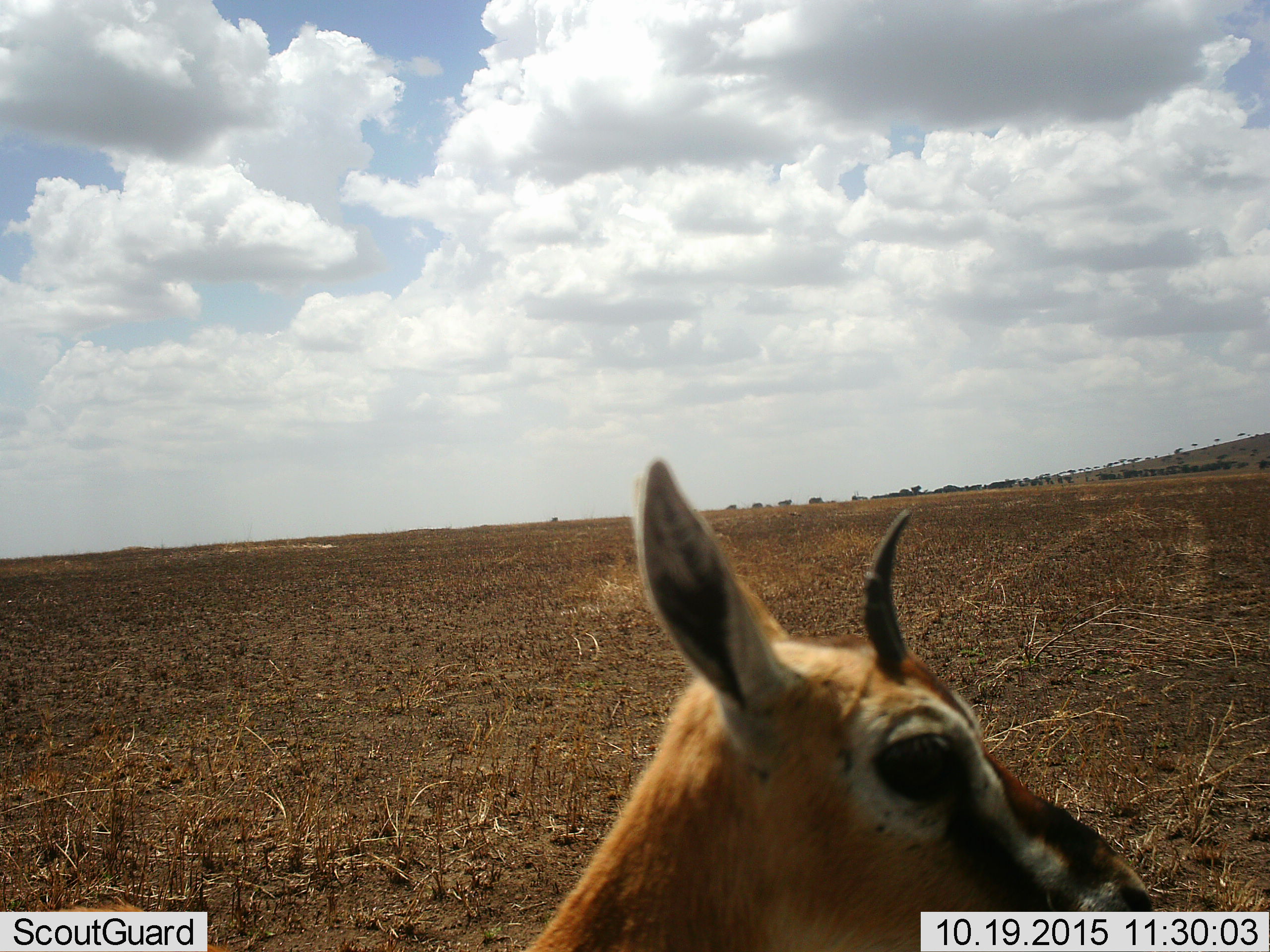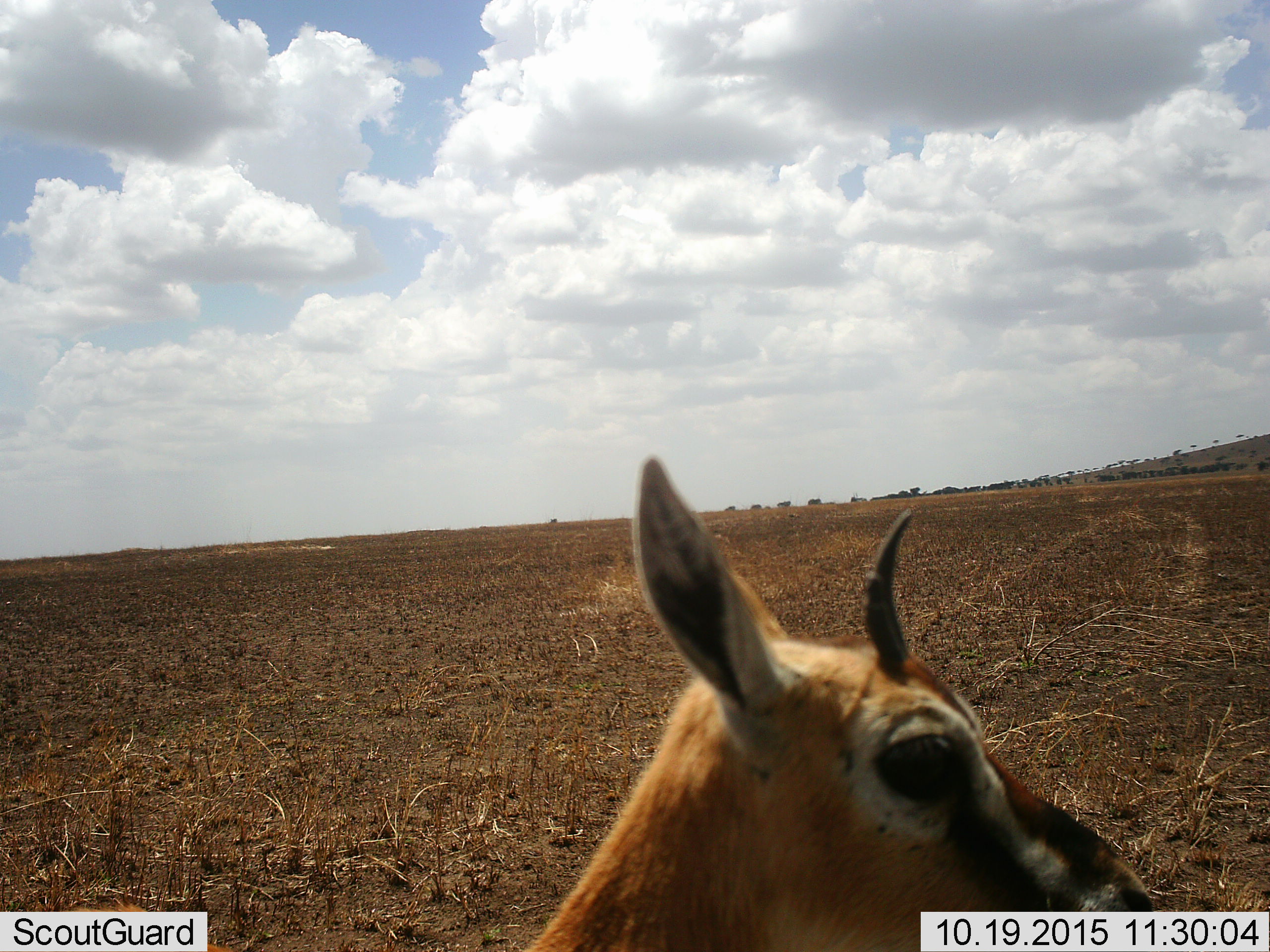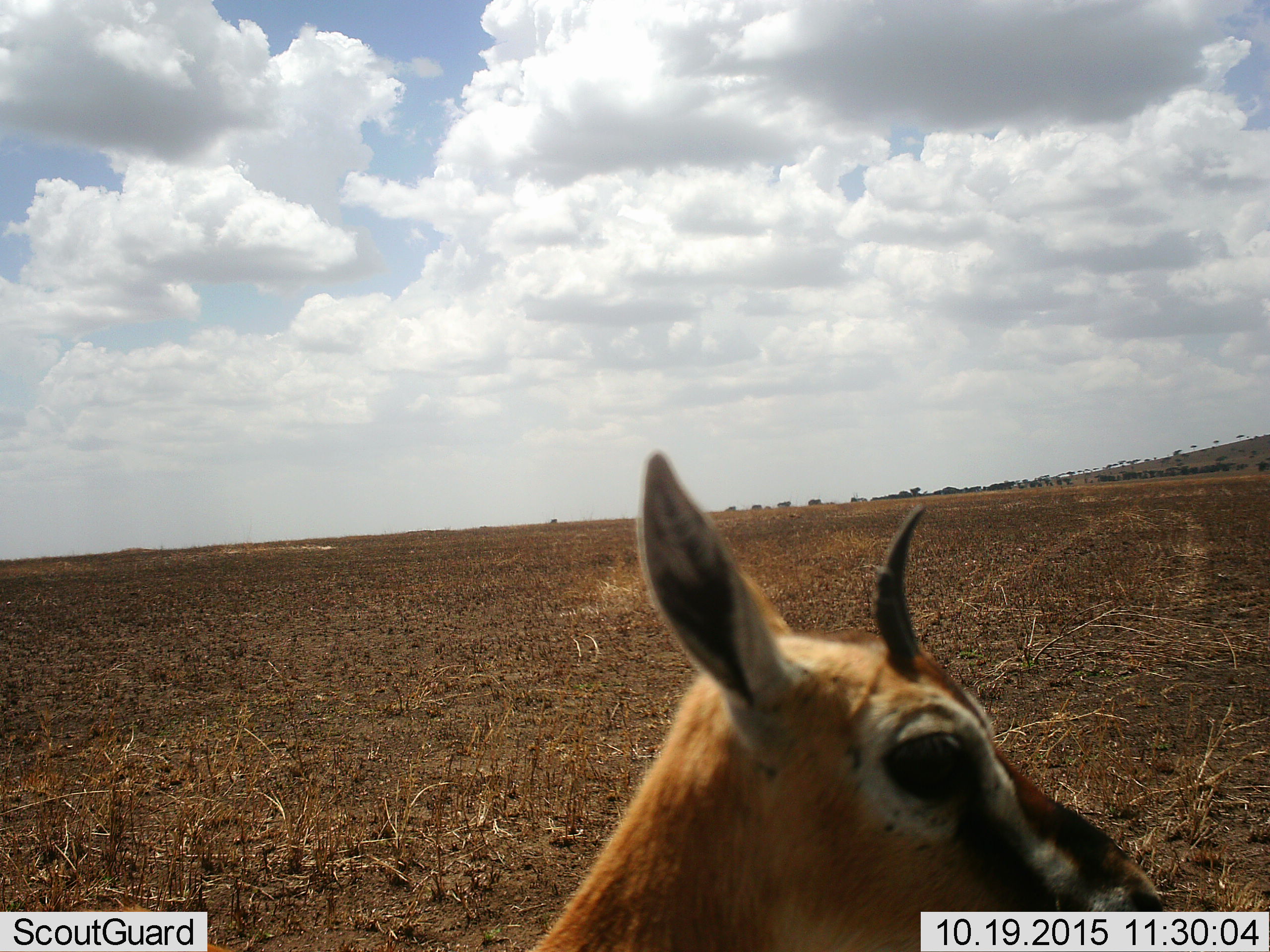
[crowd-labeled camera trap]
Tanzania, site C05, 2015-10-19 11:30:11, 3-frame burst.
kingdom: Animalia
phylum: Chordata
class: Mammalia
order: Artiodactyla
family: Bovidae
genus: Eudorcas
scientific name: Eudorcas thomsonii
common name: thomson's gazelle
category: gazellethomsons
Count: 1.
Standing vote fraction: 100%.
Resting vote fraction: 0%.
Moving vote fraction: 0%.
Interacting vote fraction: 0%.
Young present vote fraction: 10%.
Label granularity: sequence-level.